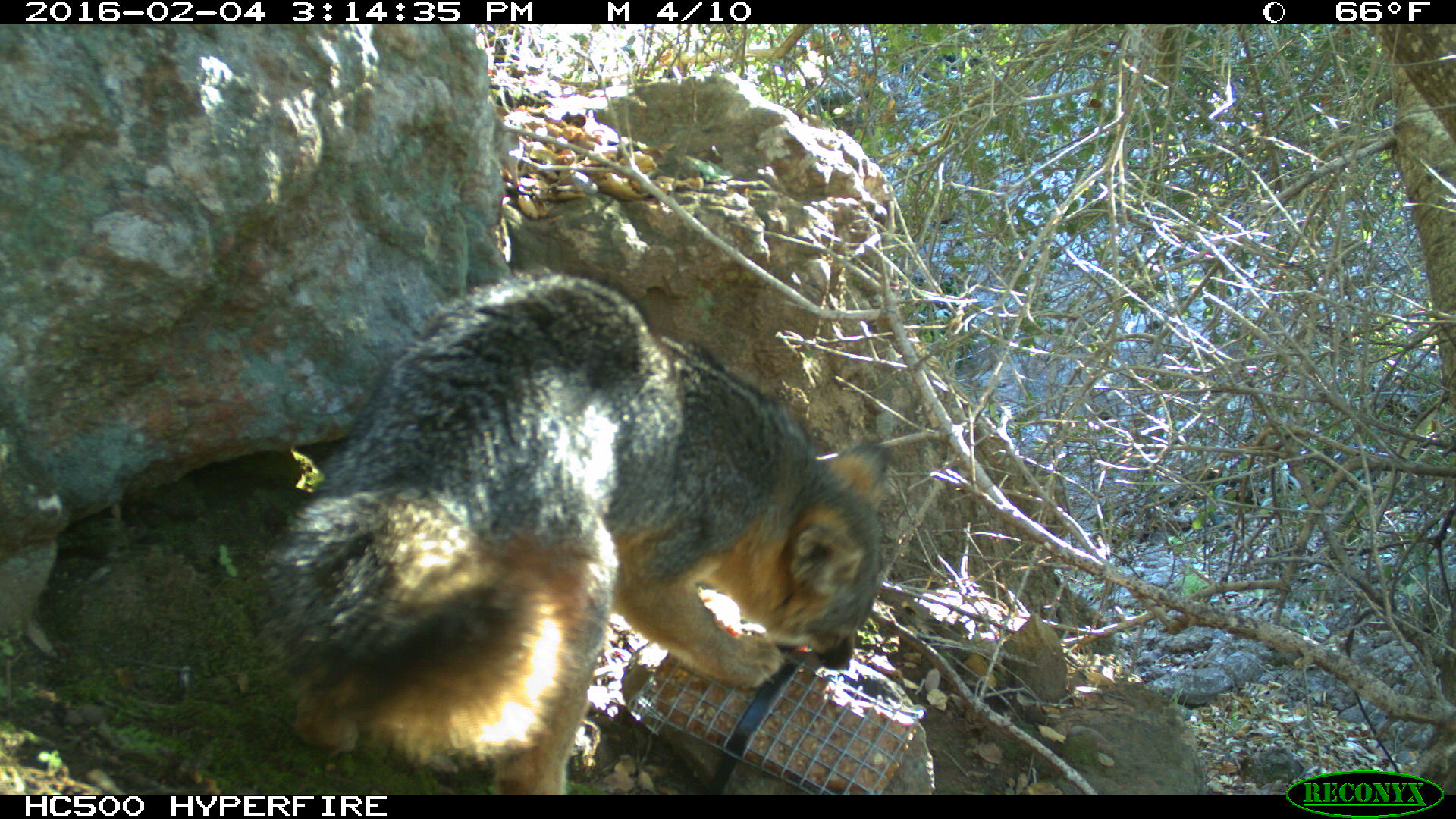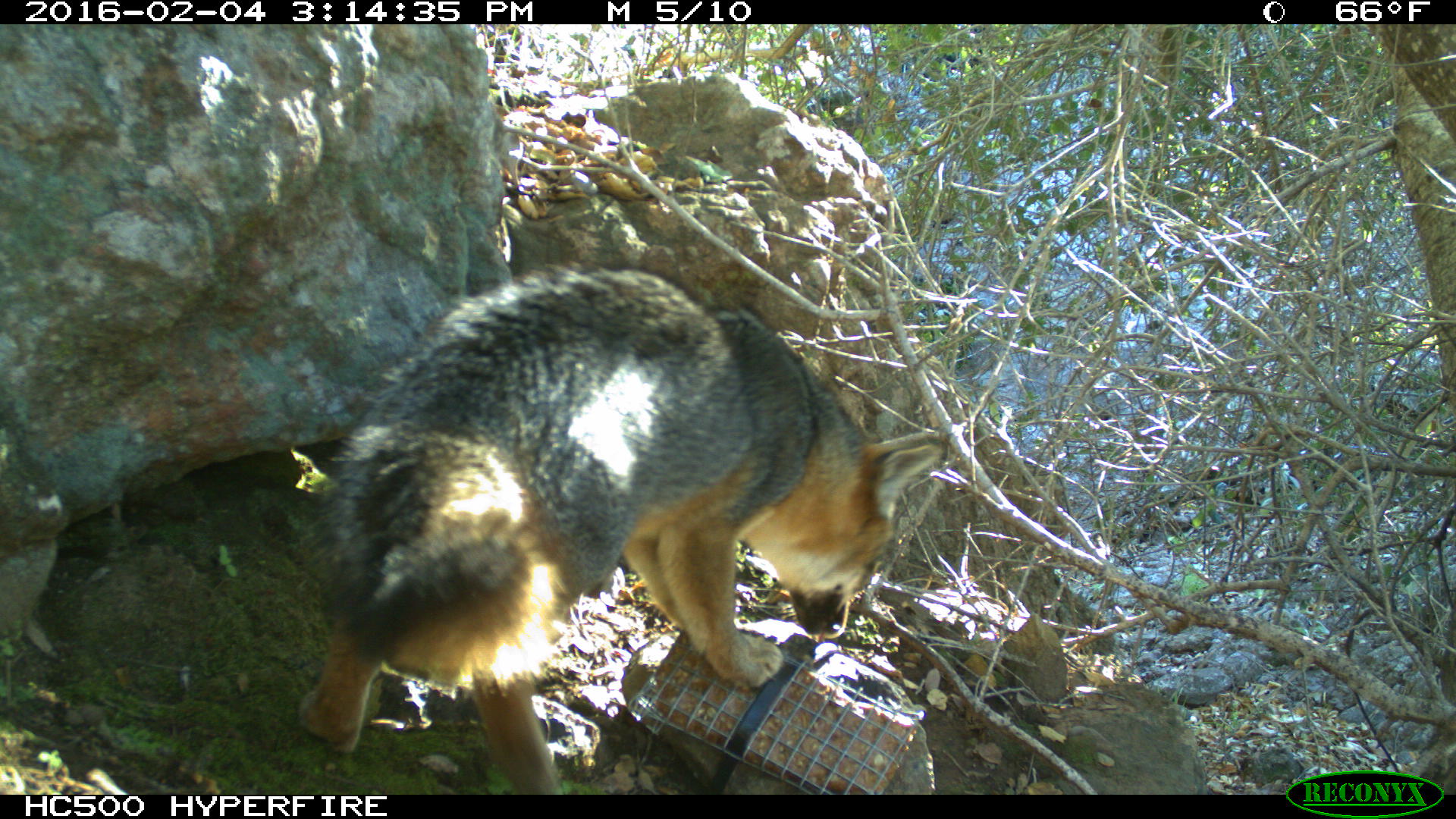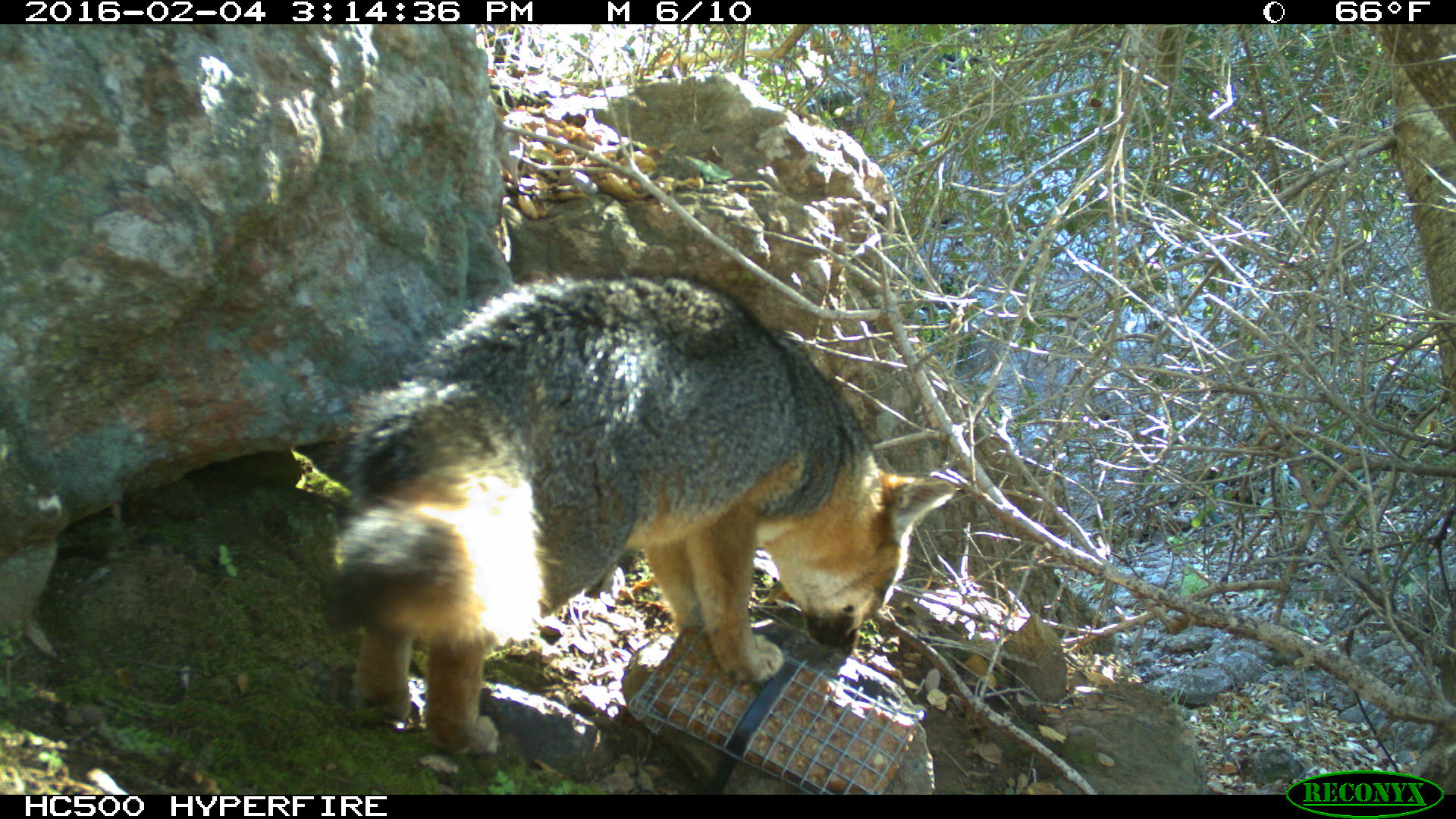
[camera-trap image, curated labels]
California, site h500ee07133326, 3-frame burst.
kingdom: Animalia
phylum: Chordata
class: Mammalia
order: Carnivora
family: Canidae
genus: Urocyon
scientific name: Urocyon littoralis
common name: island fox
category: fox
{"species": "fox (island fox) (Urocyon littoralis)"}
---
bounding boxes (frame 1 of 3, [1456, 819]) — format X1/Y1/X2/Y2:
fox: 254/268/894/793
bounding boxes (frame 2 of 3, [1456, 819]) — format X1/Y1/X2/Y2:
fox: 297/268/943/794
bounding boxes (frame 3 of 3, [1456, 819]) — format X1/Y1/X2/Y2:
fox: 312/264/964/758